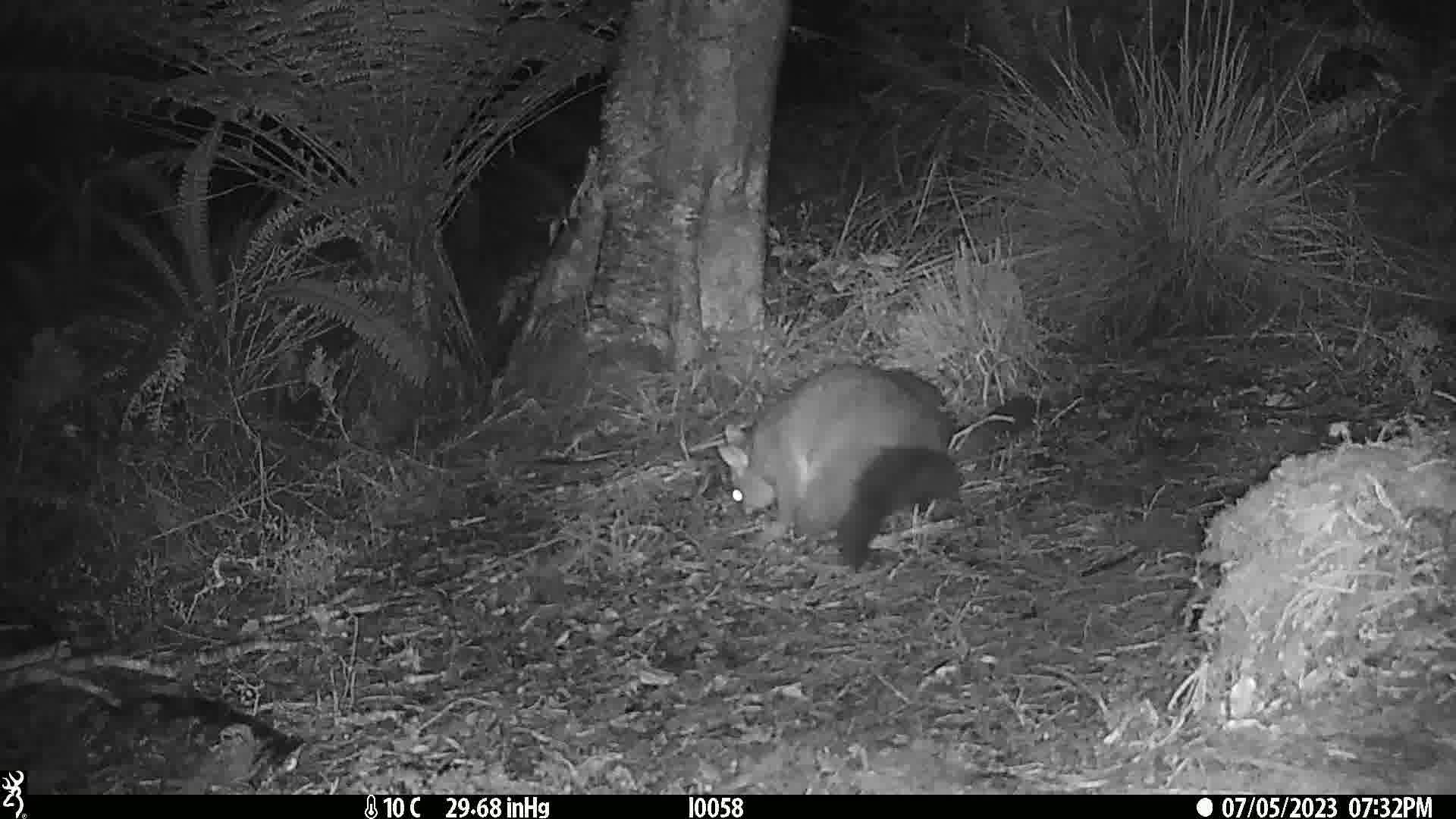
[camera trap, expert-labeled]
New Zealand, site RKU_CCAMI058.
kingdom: Animalia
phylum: Chordata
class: Mammalia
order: Diprotodontia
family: Phalangeridae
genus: Trichosurus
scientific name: Trichosurus vulpecula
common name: common brushtail possum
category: possum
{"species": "possum (common brushtail possum) (Trichosurus vulpecula)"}